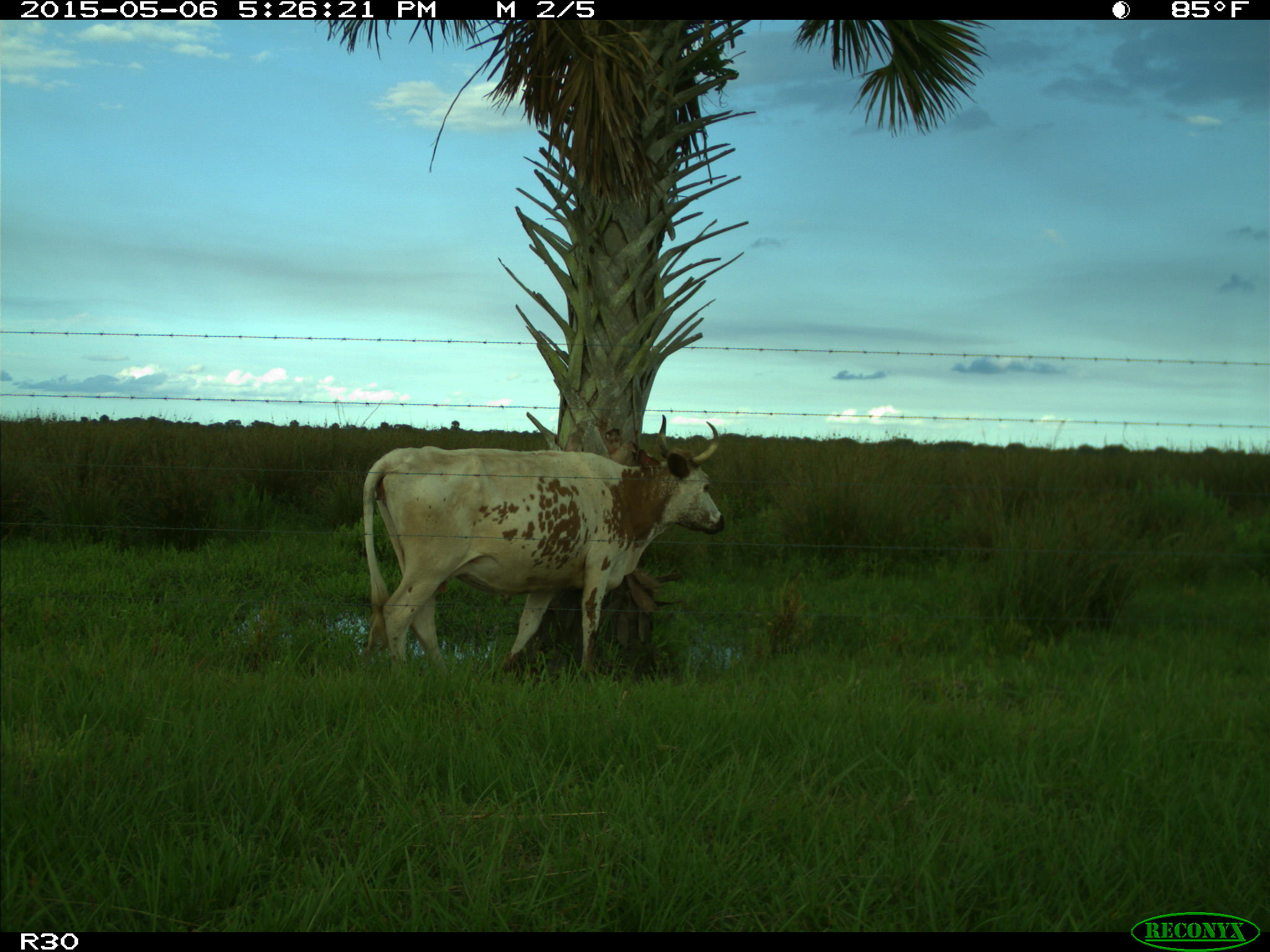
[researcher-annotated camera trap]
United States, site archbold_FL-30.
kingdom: Animalia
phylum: Chordata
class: Mammalia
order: Artiodactyla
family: Bovidae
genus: Bos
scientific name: Bos taurus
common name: domestic cow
Bos taurus (domestic cow).